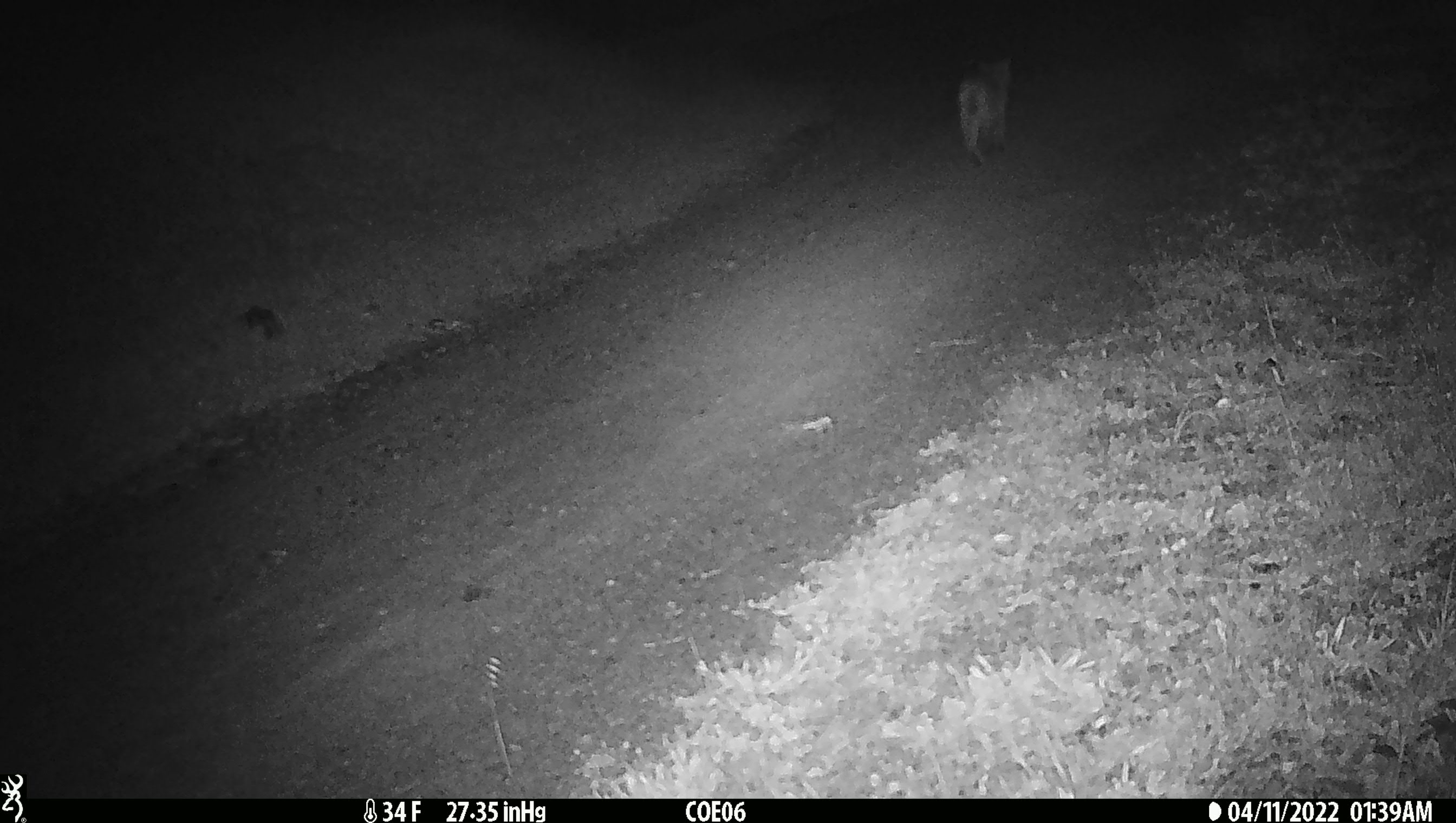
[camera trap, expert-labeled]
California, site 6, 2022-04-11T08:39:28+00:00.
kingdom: Animalia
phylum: Chordata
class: Mammalia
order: Carnivora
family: Felidae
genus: Lynx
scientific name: Lynx rufus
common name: bobcat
Bobcat (Lynx rufus).